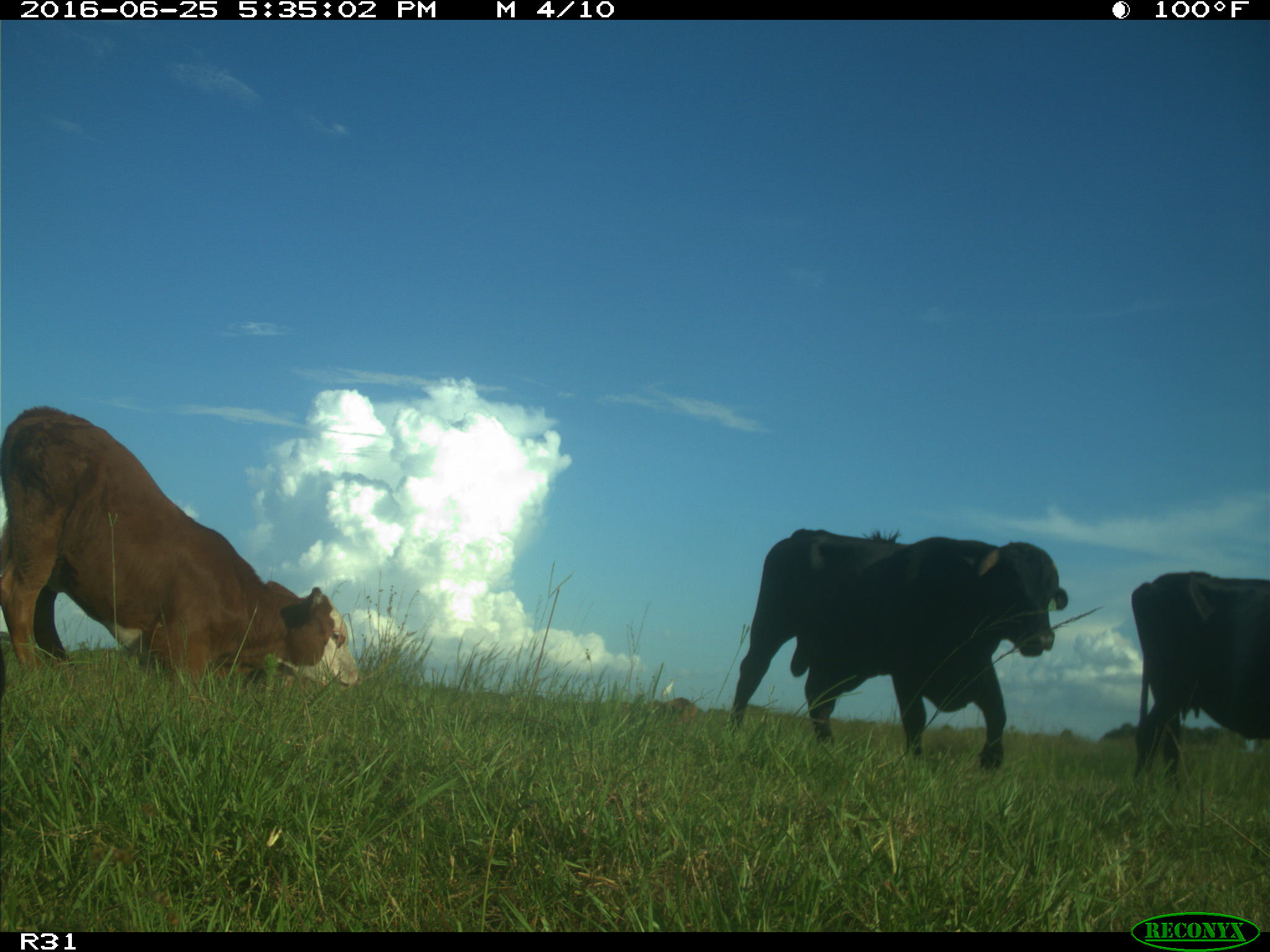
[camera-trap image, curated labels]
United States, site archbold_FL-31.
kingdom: Animalia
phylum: Chordata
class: Mammalia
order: Artiodactyla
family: Bovidae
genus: Bos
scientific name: Bos taurus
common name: domestic cow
Bos taurus (domestic cow).